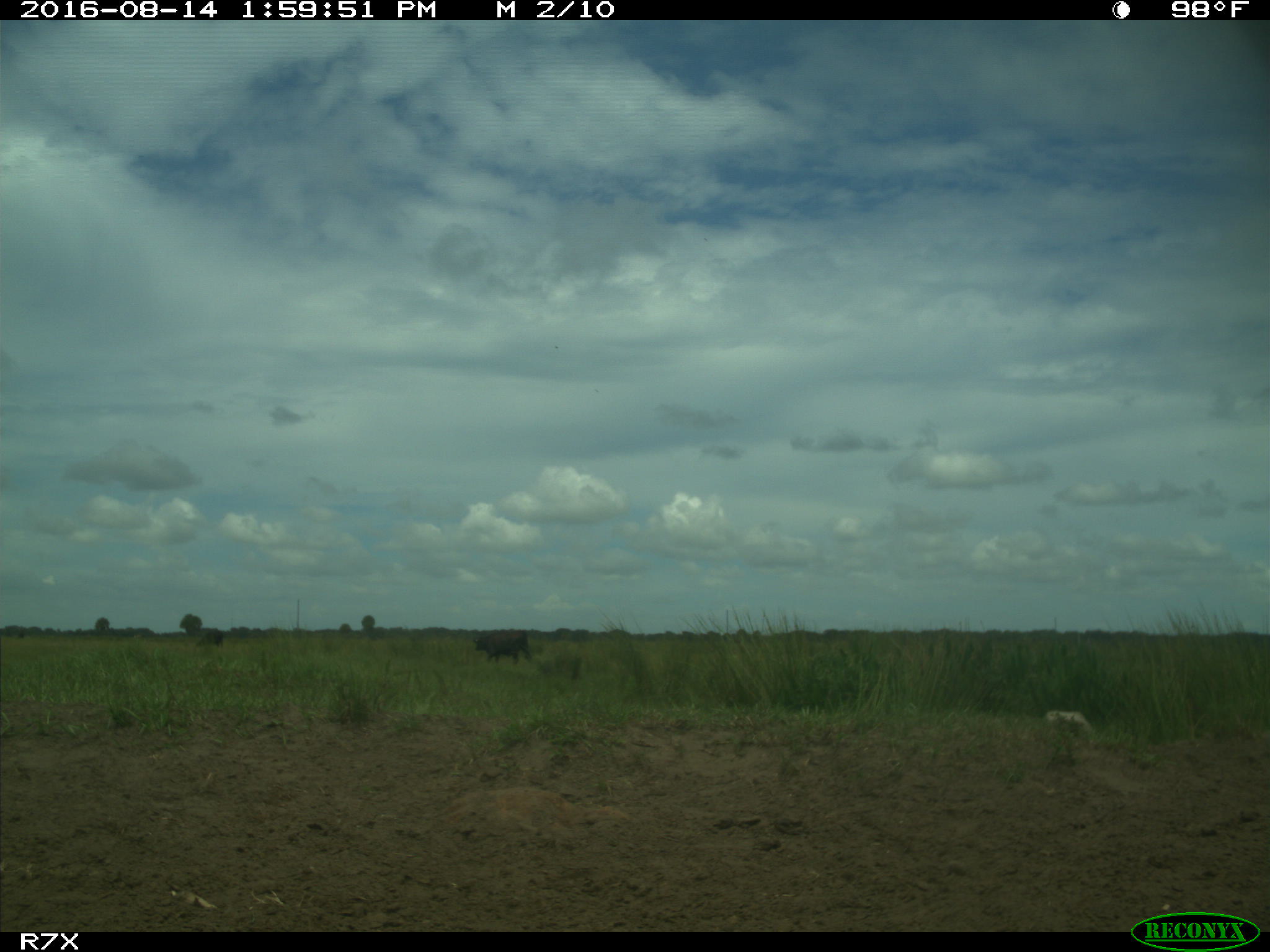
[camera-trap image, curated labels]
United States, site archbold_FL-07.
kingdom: Animalia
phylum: Chordata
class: Mammalia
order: Artiodactyla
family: Bovidae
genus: Bos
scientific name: Bos taurus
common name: domestic cow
Bos taurus (domestic cow).